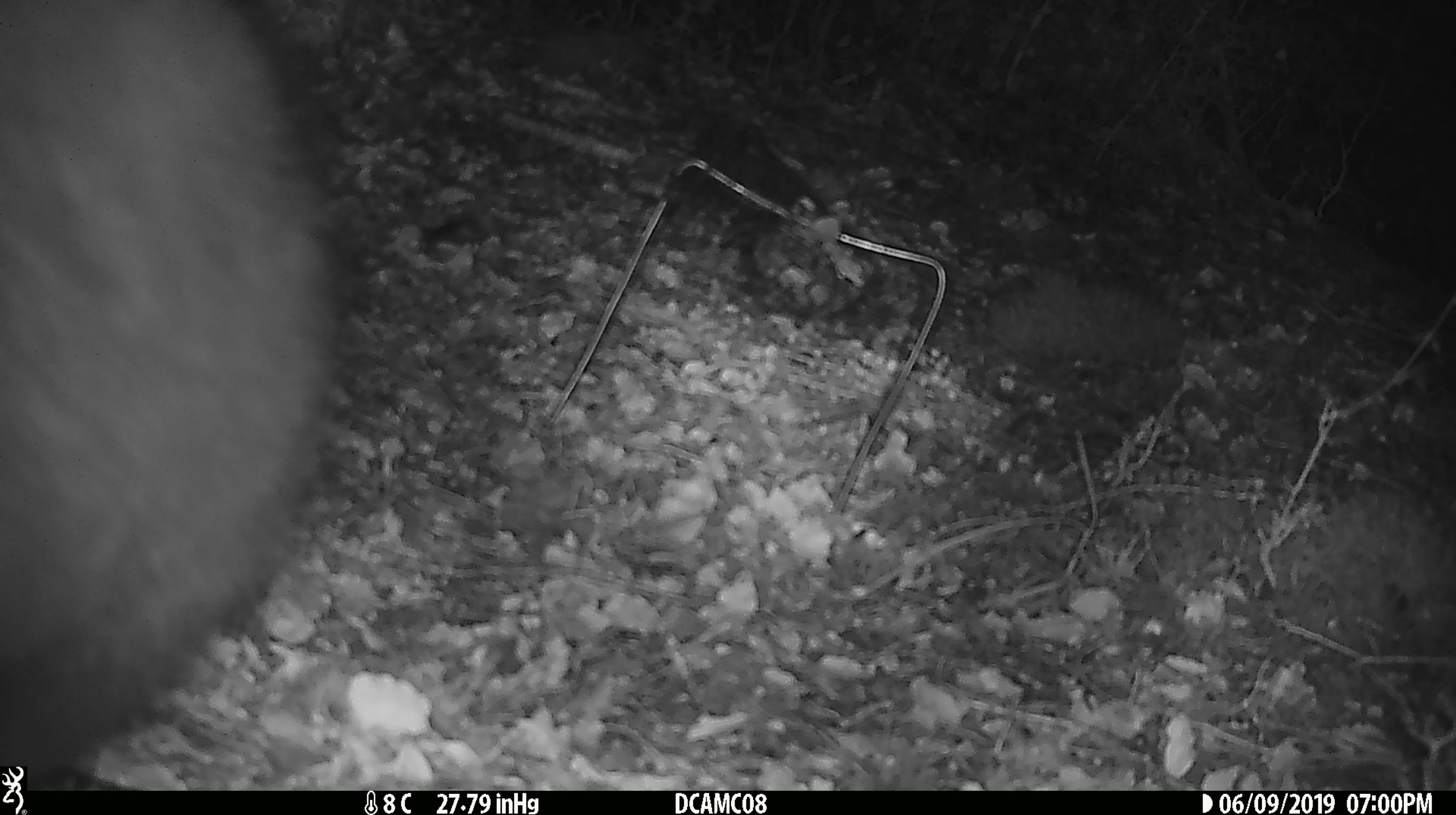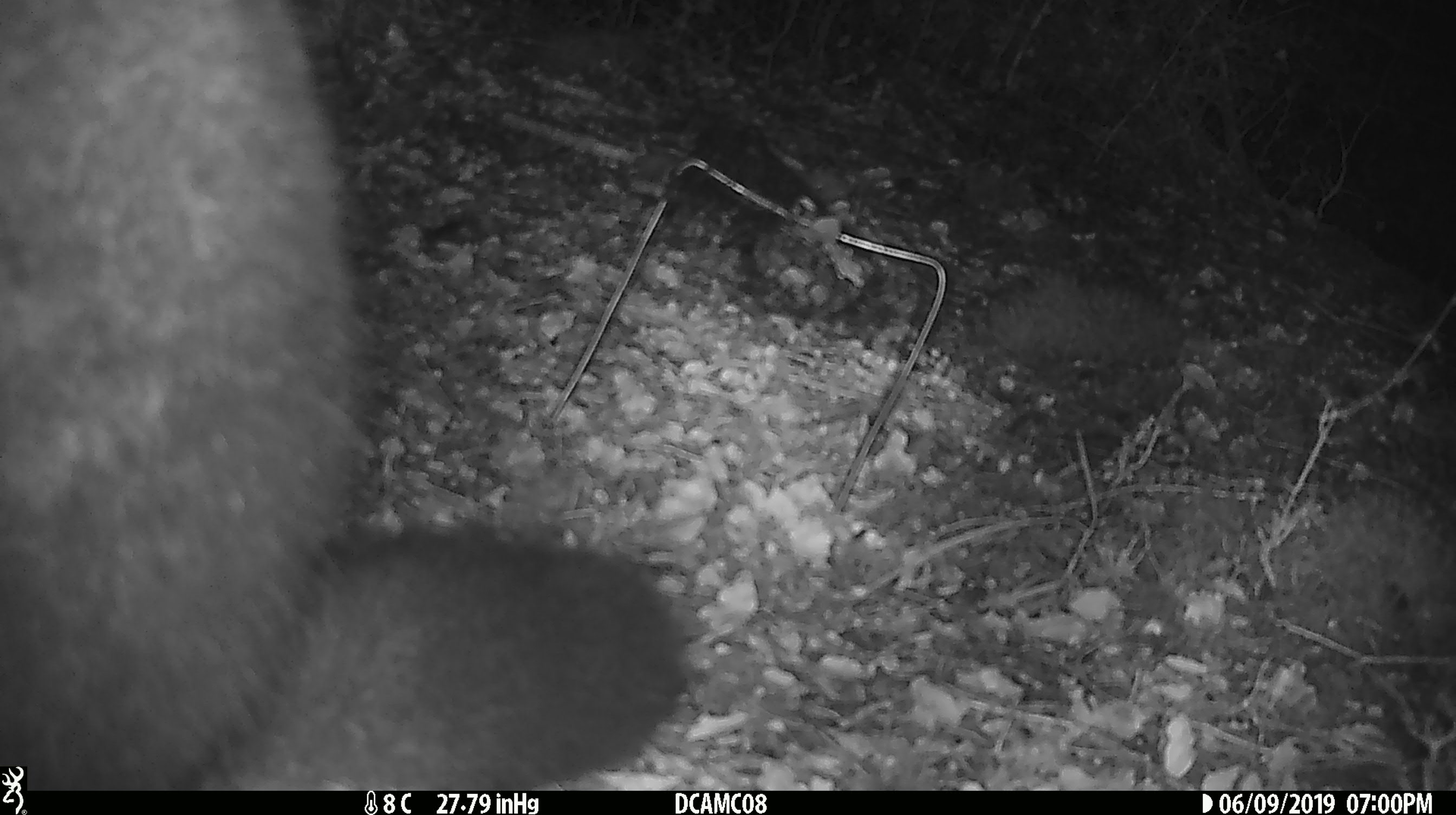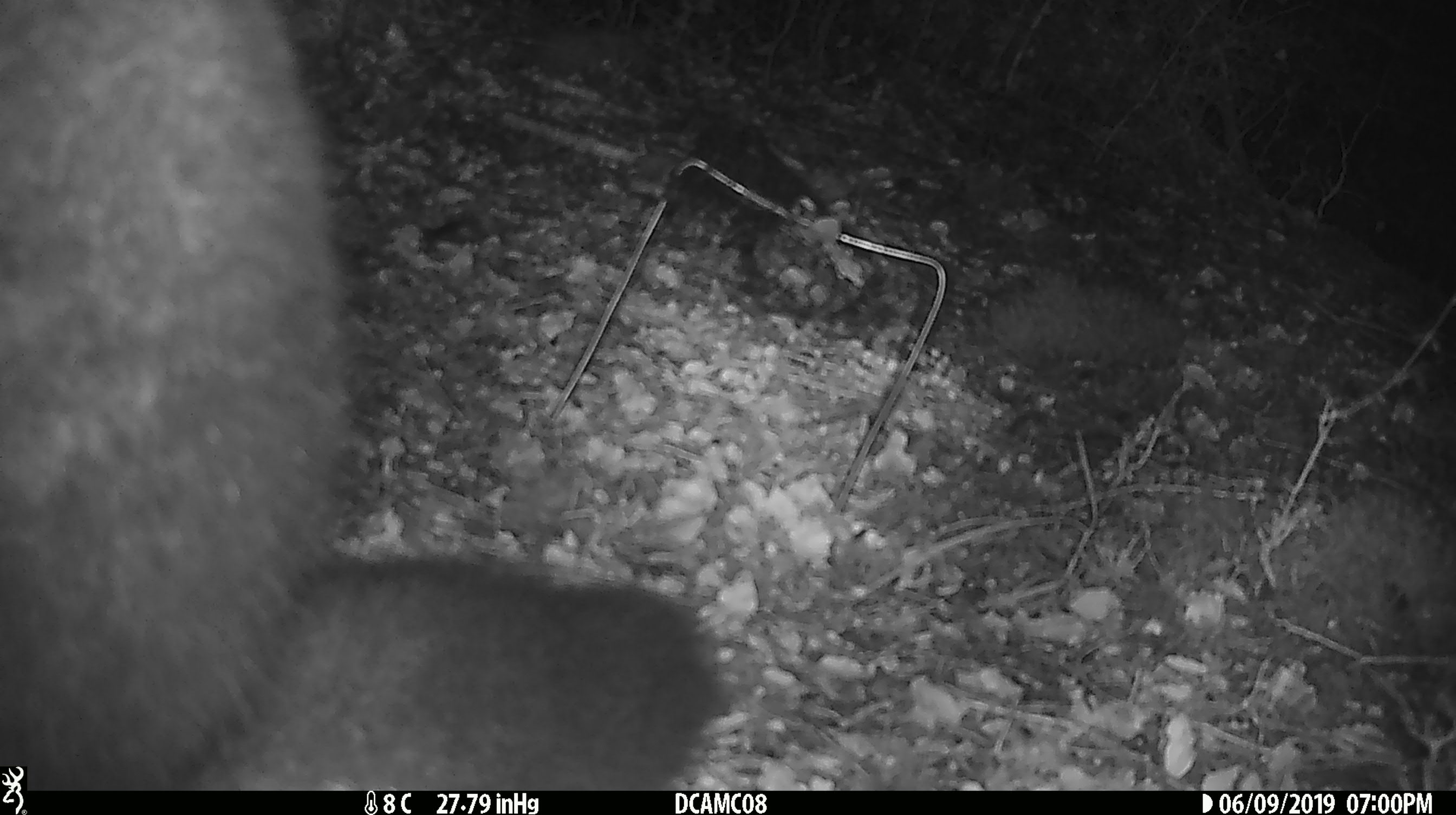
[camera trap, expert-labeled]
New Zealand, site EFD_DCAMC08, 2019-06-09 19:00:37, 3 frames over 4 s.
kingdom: Animalia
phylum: Chordata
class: Mammalia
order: Diprotodontia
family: Phalangeridae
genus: Trichosurus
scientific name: Trichosurus vulpecula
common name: common brushtail possum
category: possum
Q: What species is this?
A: Possum (common brushtail possum) (Trichosurus vulpecula).